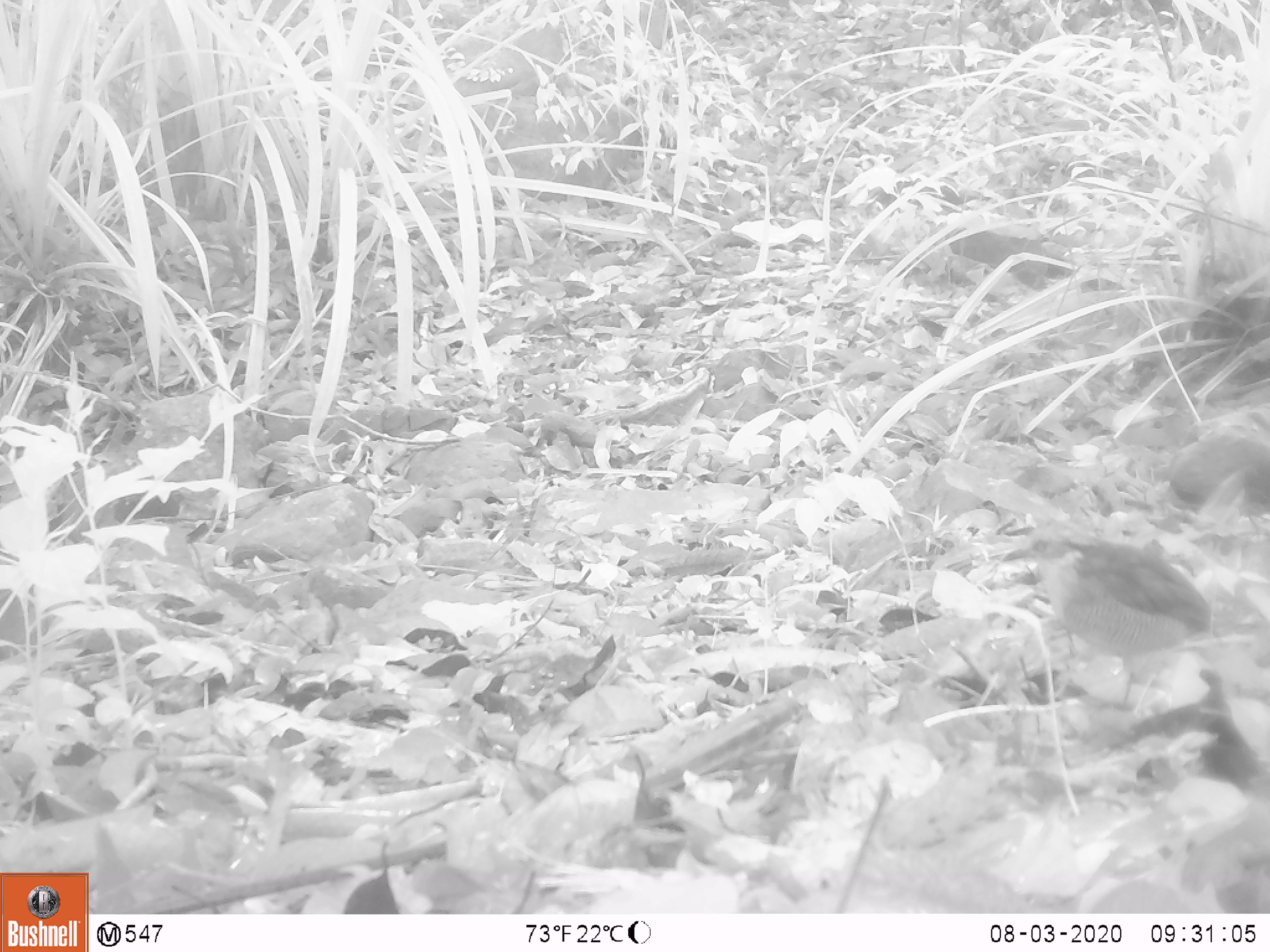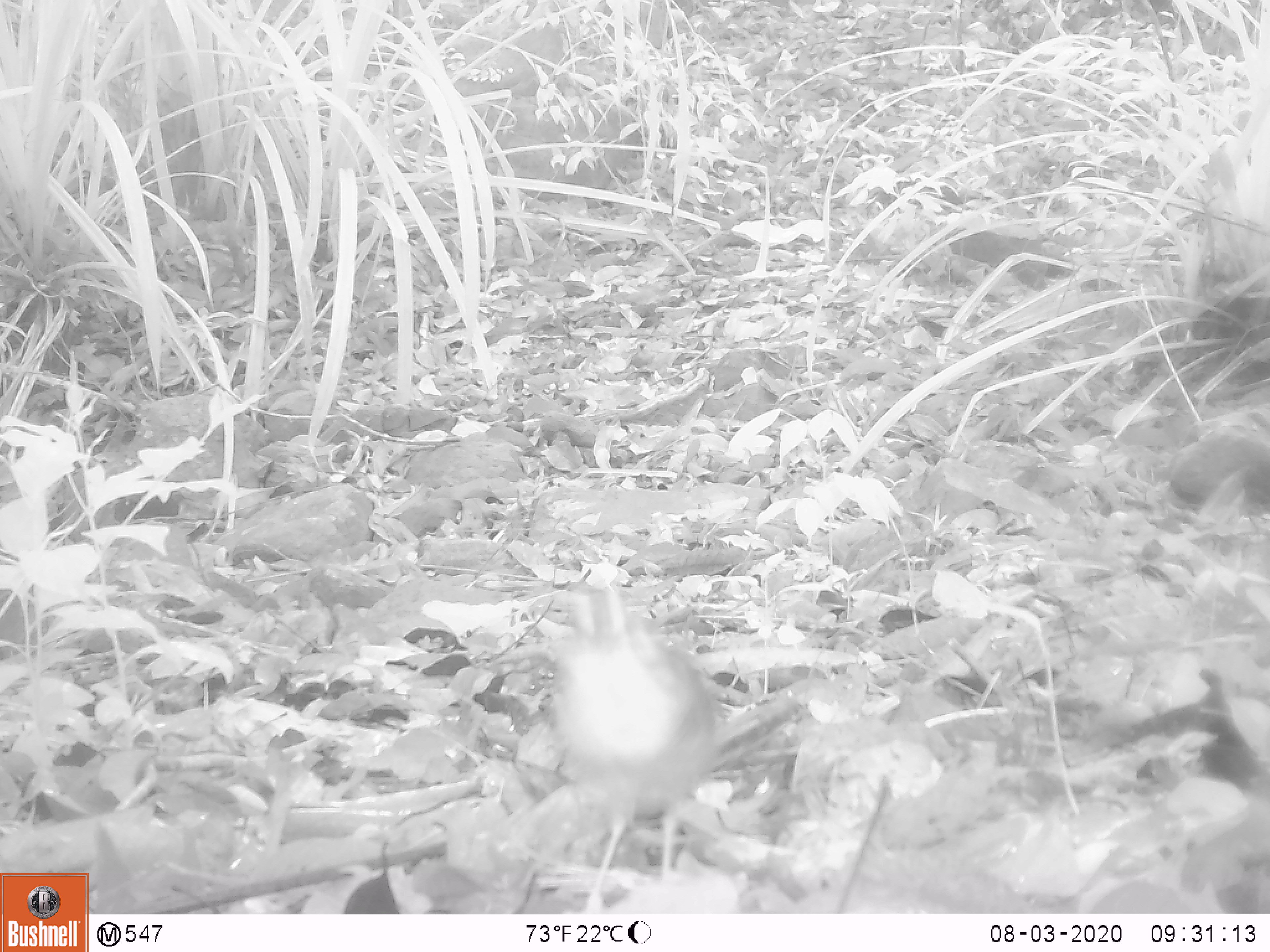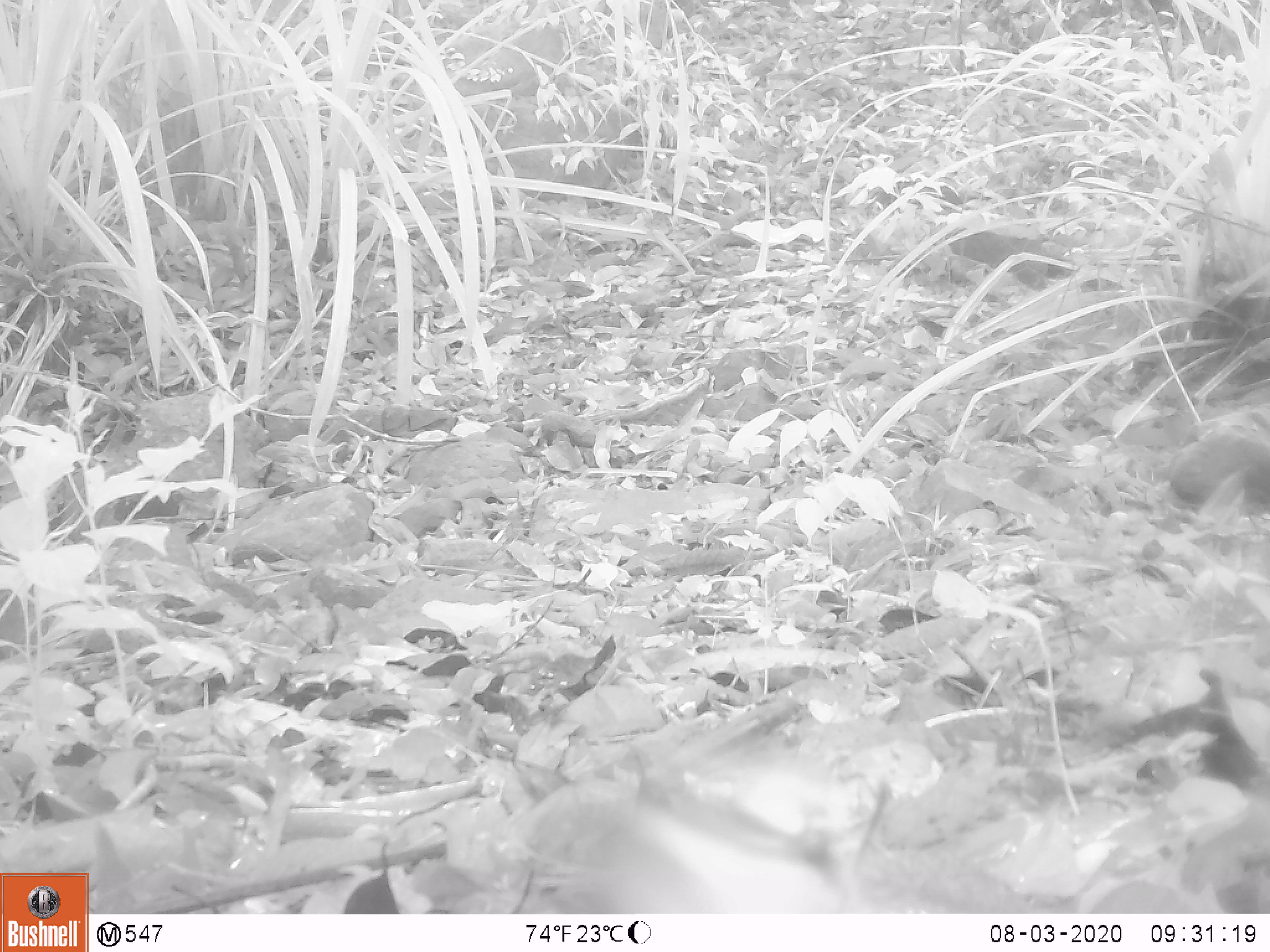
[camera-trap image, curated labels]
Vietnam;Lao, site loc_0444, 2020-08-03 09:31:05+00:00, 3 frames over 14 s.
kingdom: Animalia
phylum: Chordata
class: Aves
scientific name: Aves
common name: bird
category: unidentified bird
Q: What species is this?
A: Unidentified bird (bird) (Aves).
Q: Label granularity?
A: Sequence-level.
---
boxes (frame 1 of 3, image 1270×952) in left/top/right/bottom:
unidentified bird: 1002/528/1229/709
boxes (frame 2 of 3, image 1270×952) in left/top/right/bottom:
unidentified bird: 549/582/717/914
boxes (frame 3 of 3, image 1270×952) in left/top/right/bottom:
unidentified bird: 529/762/864/914